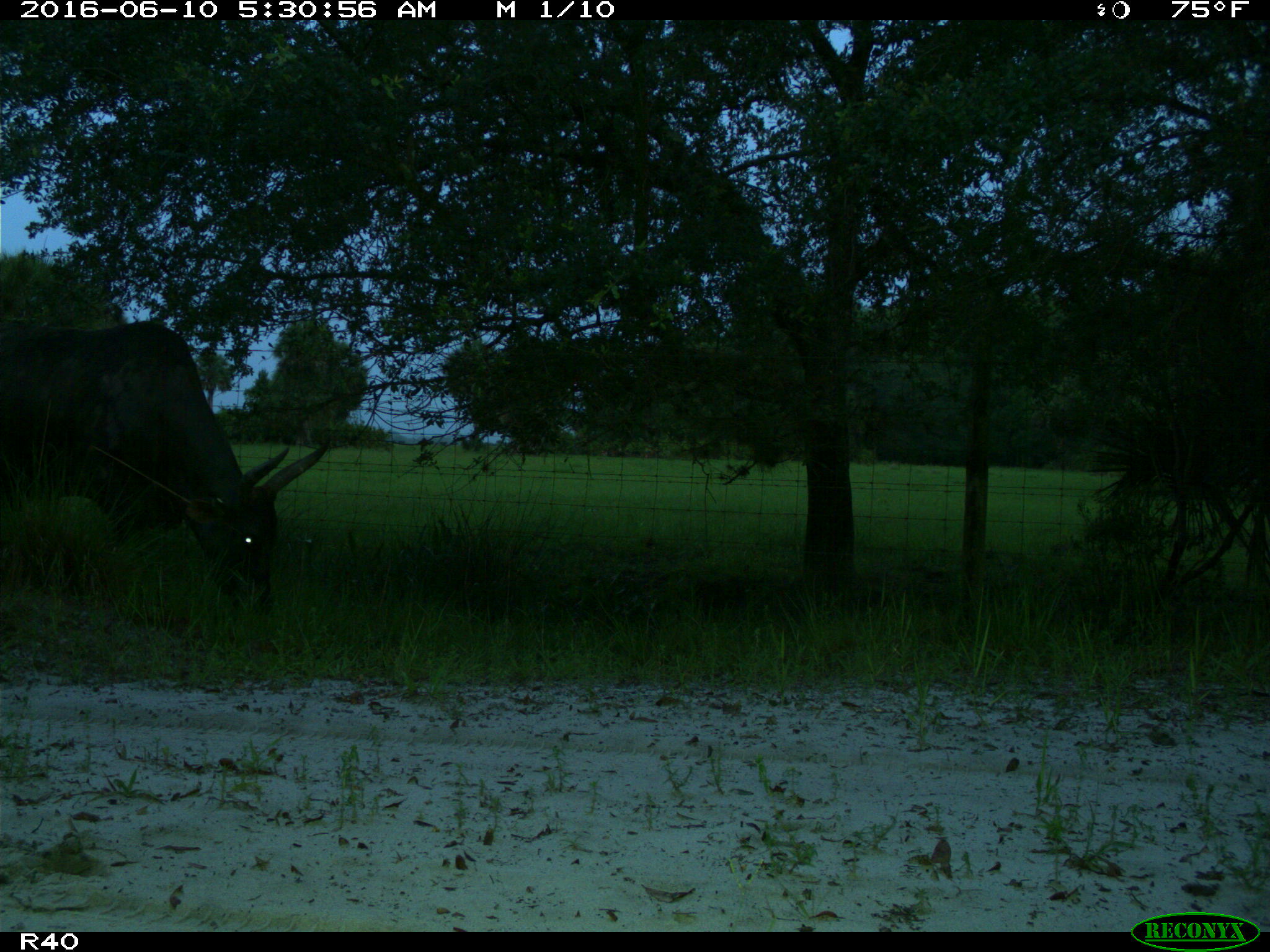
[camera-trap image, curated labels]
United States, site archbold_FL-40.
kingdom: Animalia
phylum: Chordata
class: Mammalia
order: Artiodactyla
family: Bovidae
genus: Bos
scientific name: Bos taurus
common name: domestic cow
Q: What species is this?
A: Bos taurus (domestic cow).